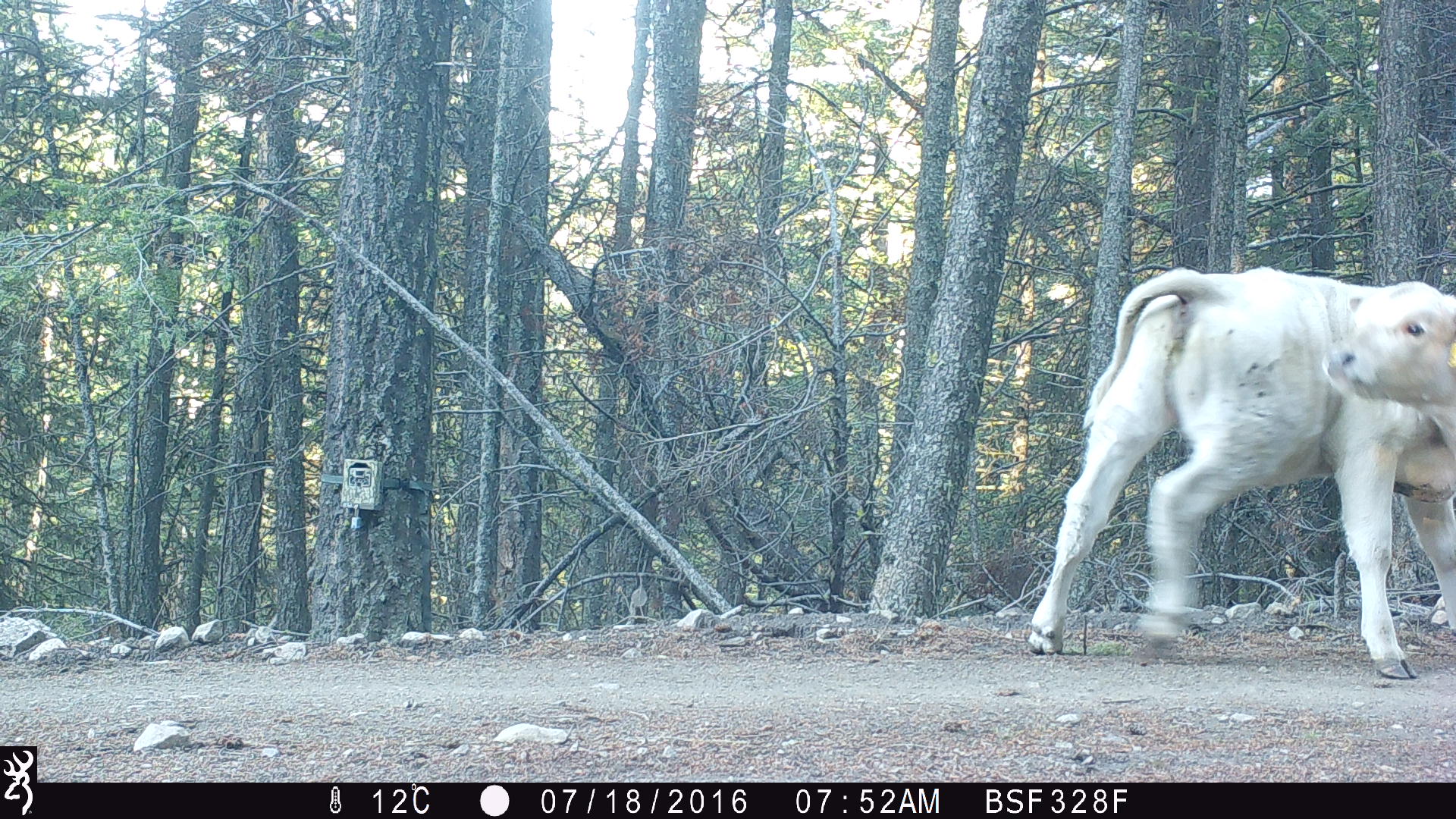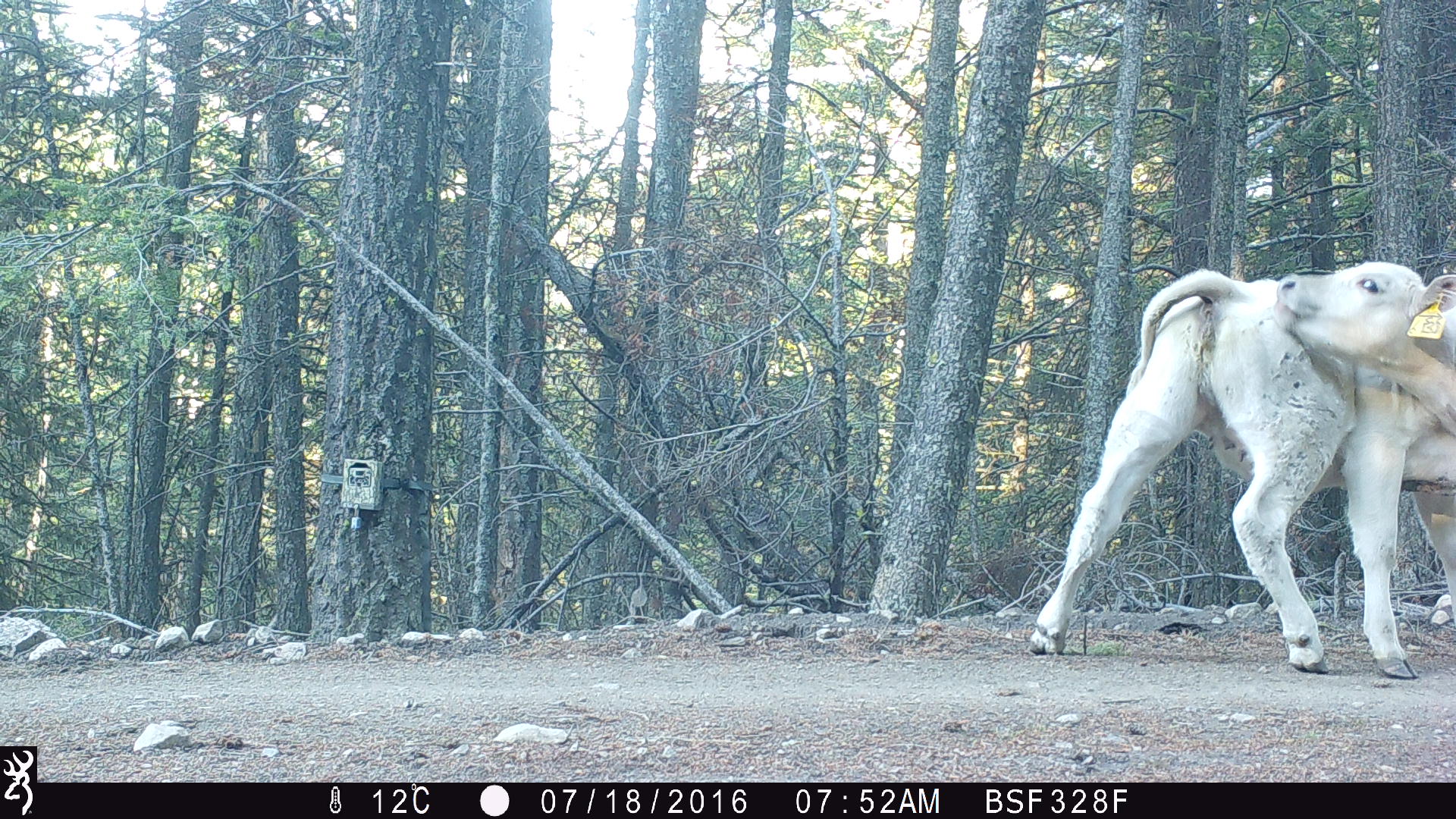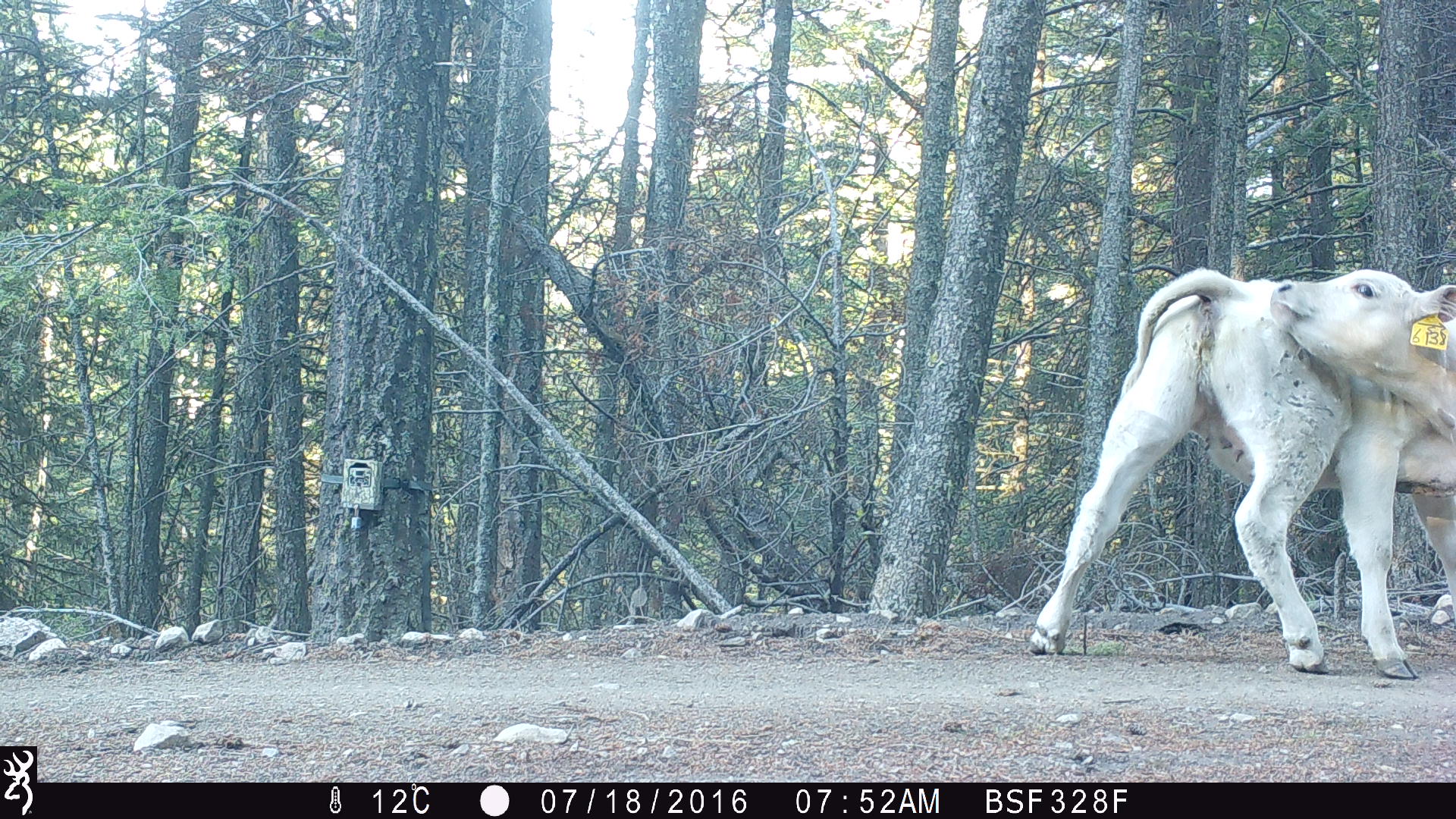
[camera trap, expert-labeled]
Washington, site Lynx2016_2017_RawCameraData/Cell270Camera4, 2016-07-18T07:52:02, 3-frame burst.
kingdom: Animalia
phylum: Chordata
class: Mammalia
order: Artiodactyla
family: Bovidae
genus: Bos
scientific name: Bos taurus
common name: domestic cattle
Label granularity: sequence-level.